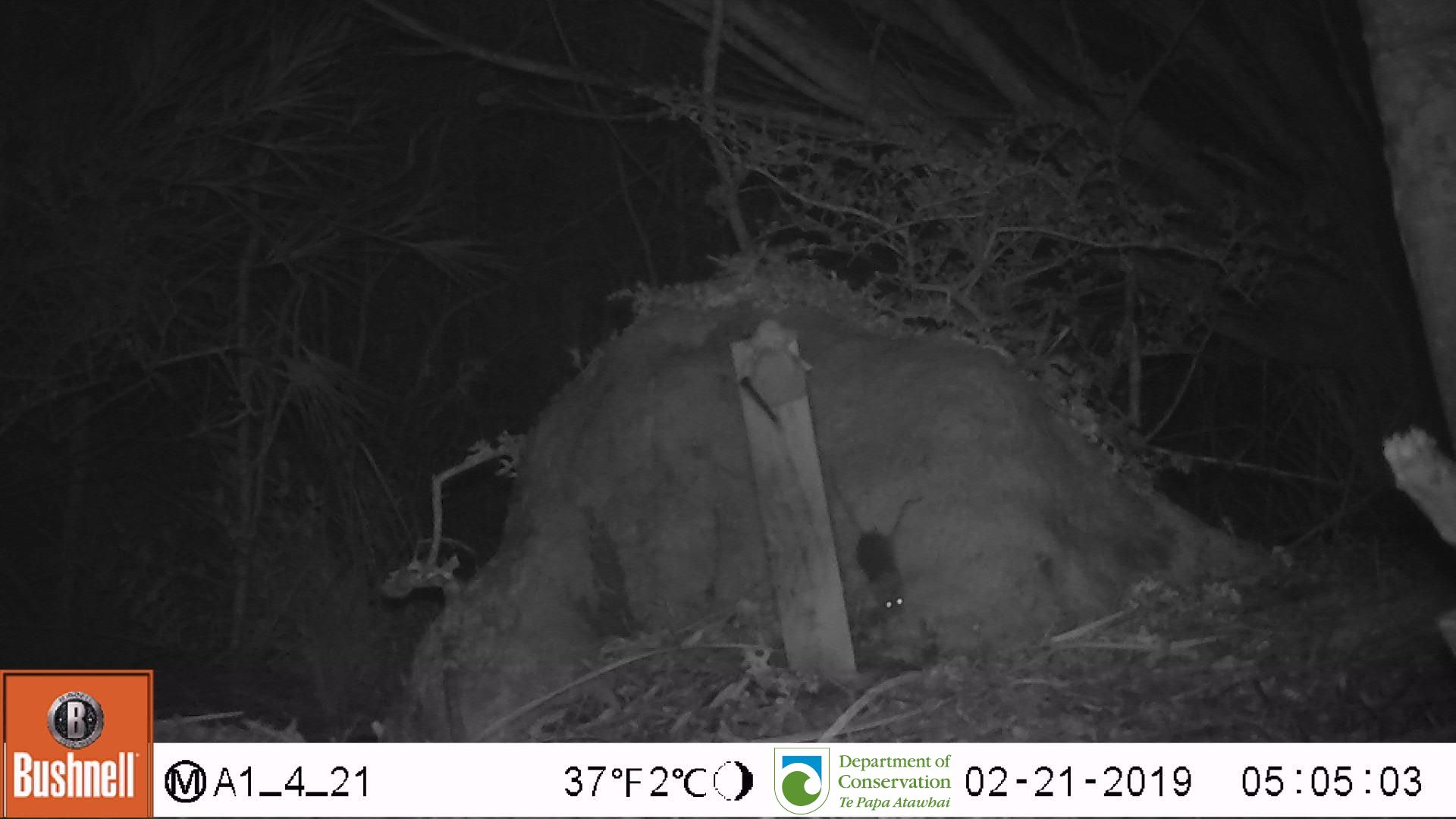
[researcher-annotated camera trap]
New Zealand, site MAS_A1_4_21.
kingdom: Animalia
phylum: Chordata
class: Mammalia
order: Rodentia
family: Muridae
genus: Mus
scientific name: Mus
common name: mouse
Mouse (Mus).